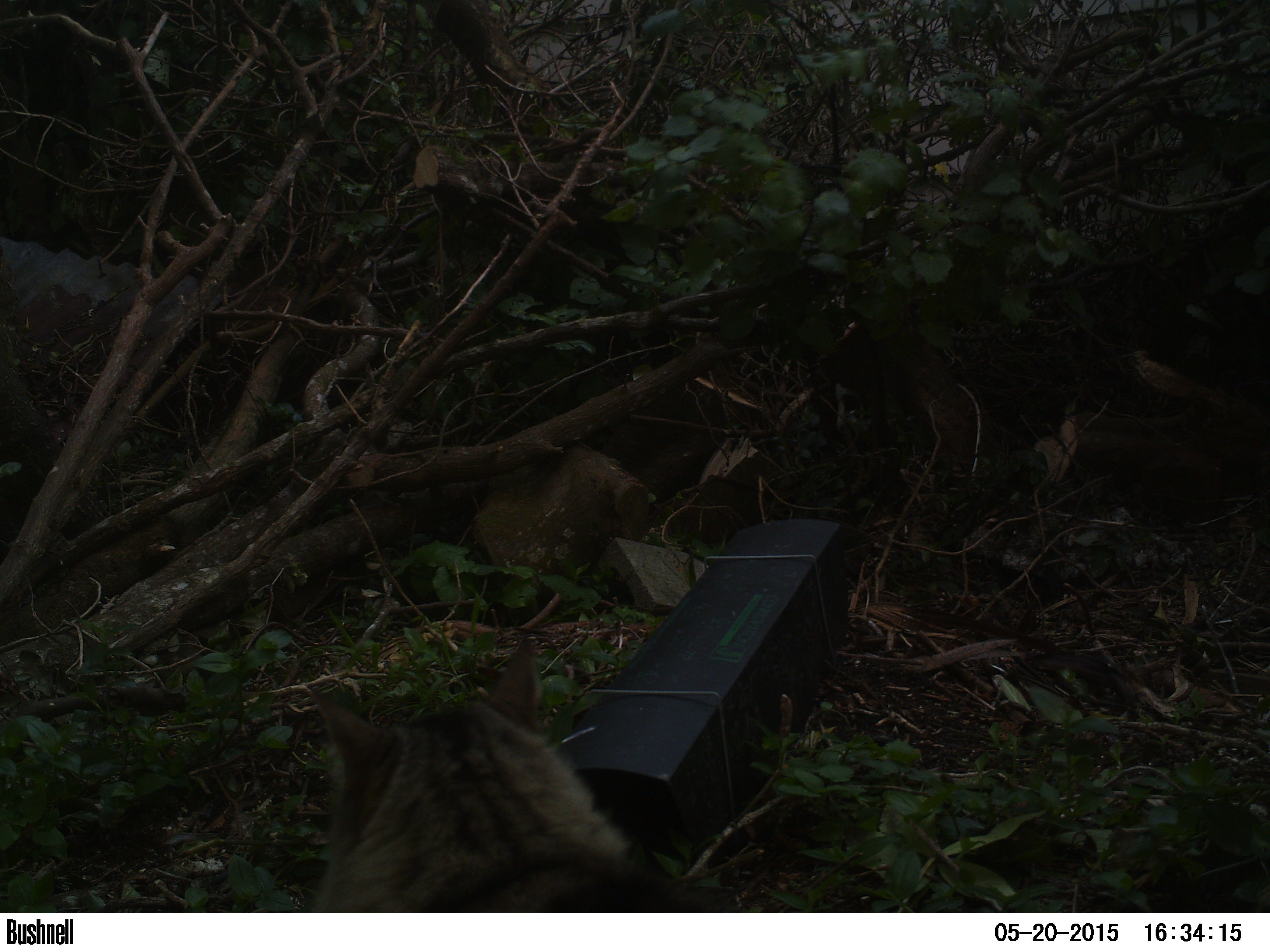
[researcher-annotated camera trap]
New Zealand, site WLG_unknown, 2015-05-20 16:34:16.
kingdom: Animalia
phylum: Chordata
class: Mammalia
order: Carnivora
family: Felidae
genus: Felis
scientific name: Felis catus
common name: domestic cat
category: cat